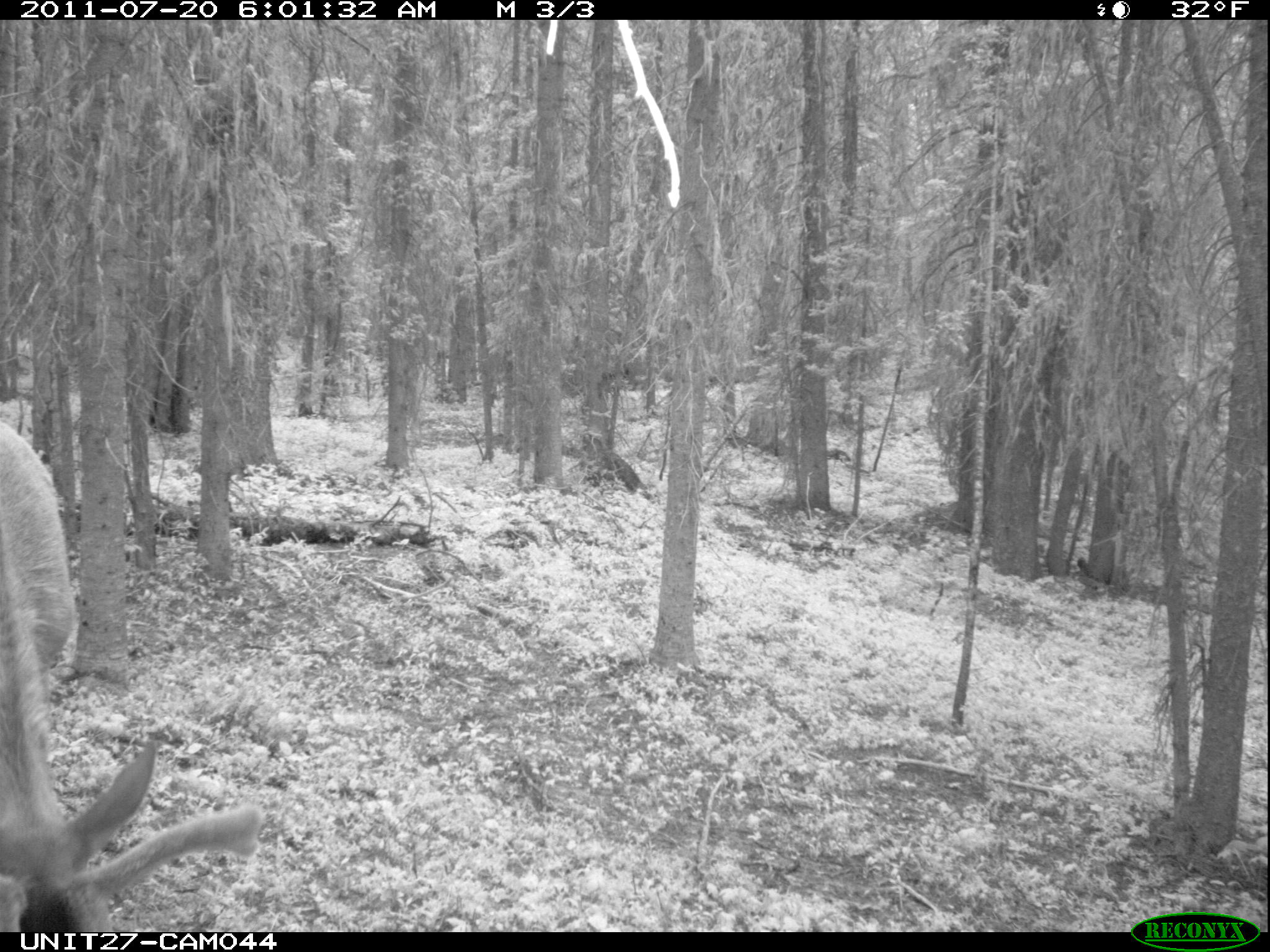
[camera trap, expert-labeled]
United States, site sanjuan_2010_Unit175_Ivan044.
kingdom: Animalia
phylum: Chordata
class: Mammalia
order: Artiodactyla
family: Cervidae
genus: Cervus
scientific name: Cervus elaphus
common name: red deer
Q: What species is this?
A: Cervus elaphus (red deer).